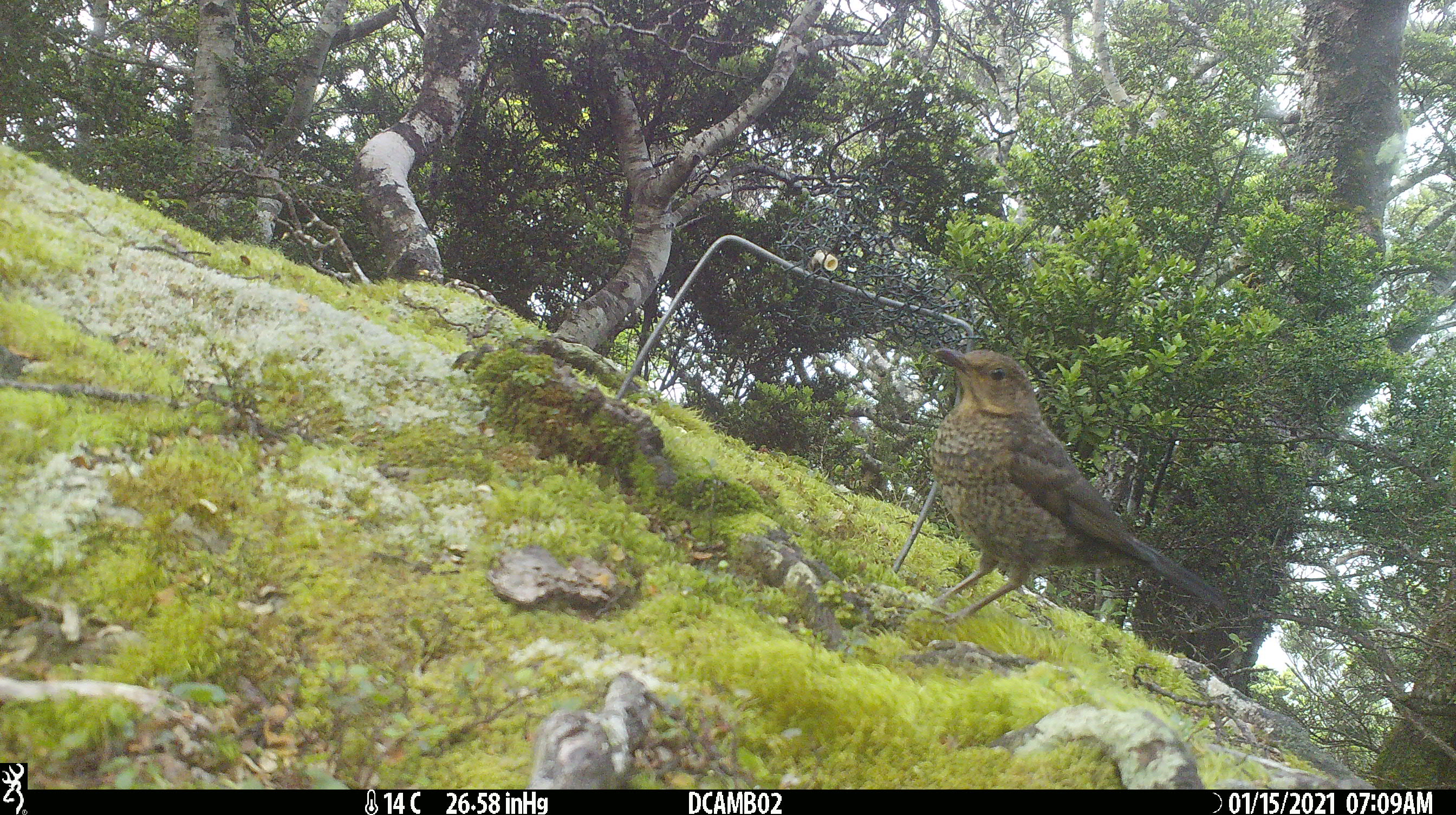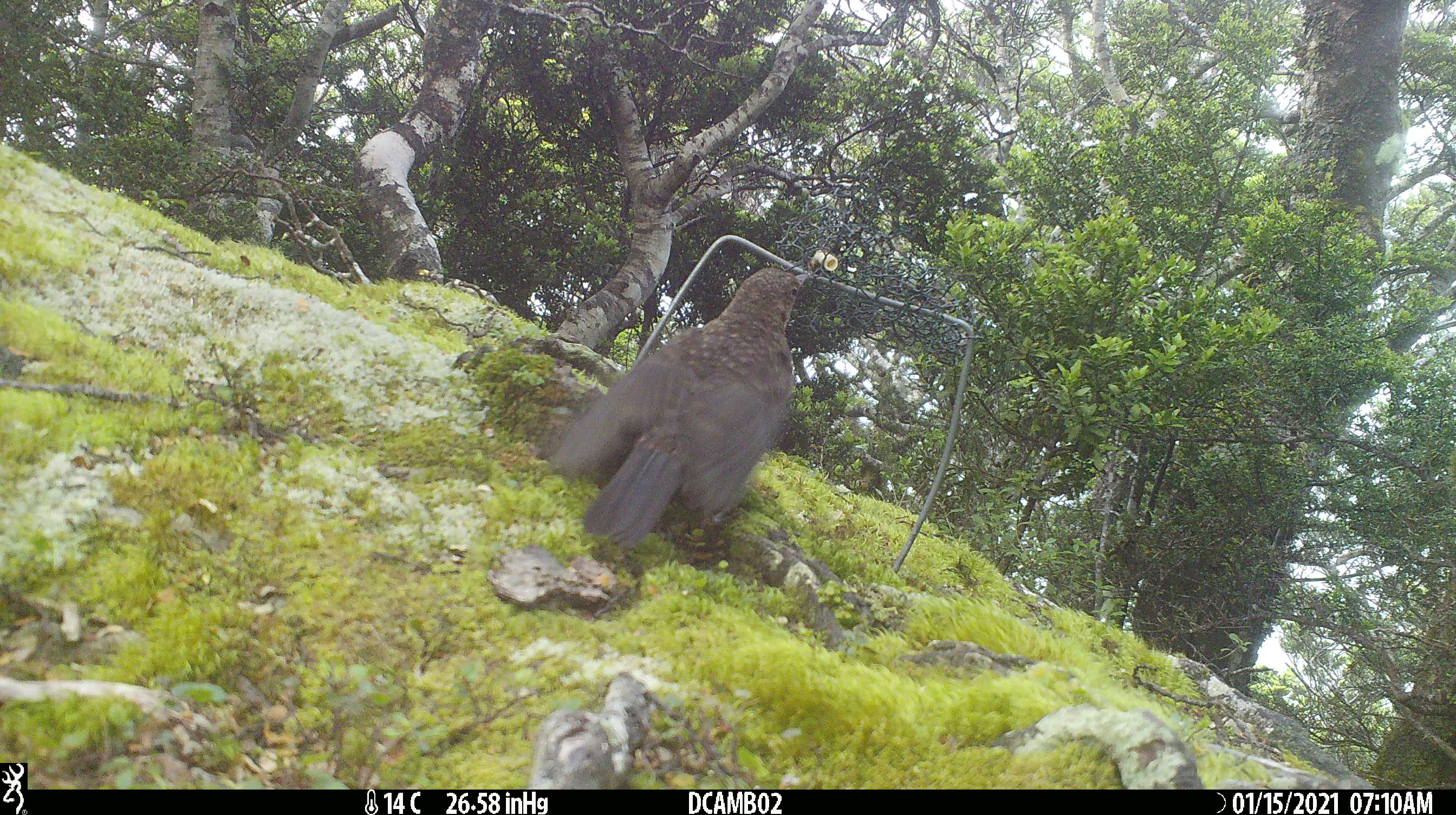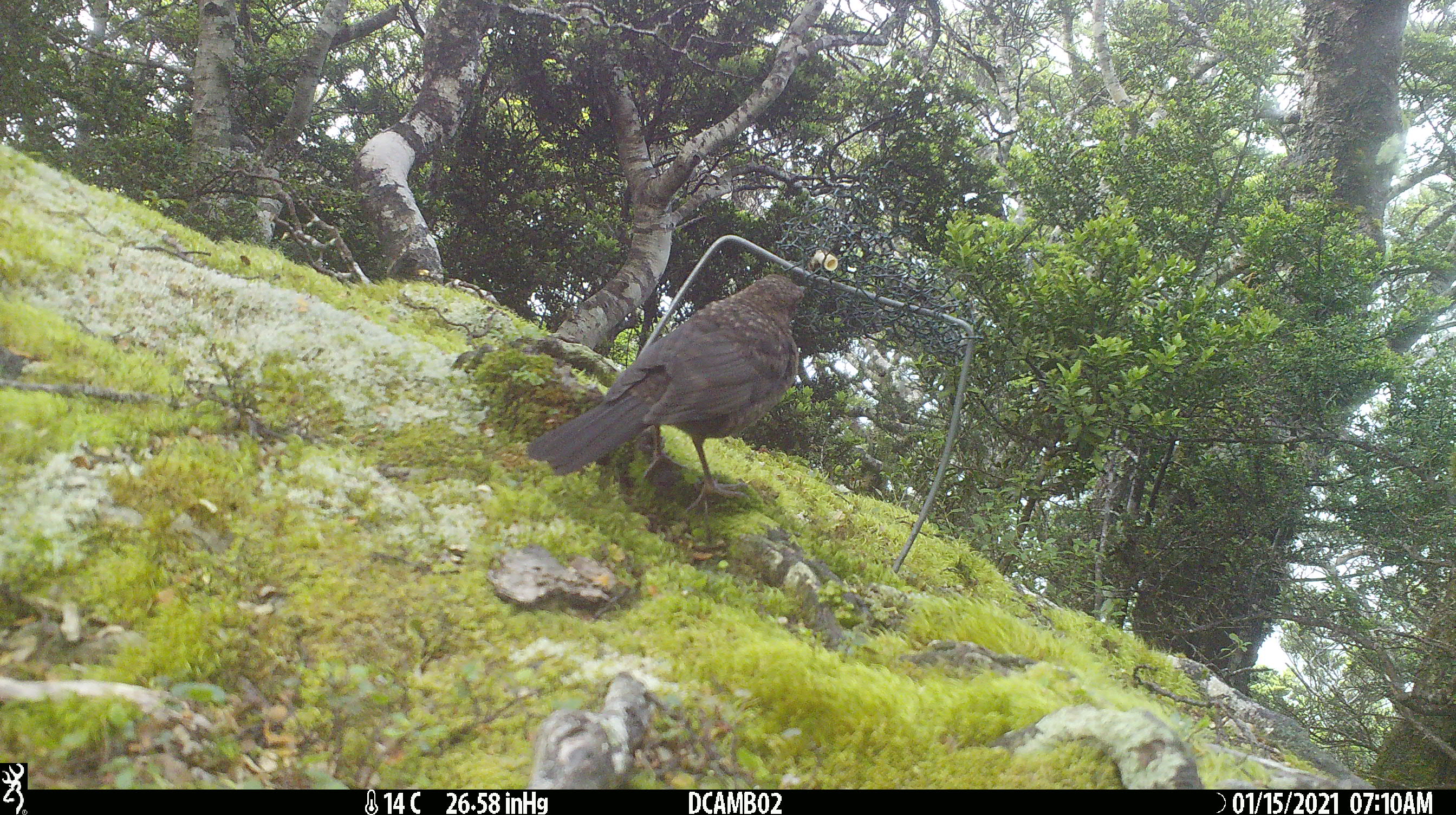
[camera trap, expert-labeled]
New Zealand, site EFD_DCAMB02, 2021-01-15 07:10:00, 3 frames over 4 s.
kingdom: Animalia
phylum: Chordata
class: Aves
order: Passeriformes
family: Turdidae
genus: Turdus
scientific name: Turdus merula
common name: eurasian blackbird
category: blackbird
Blackbird (eurasian blackbird) (Turdus merula).